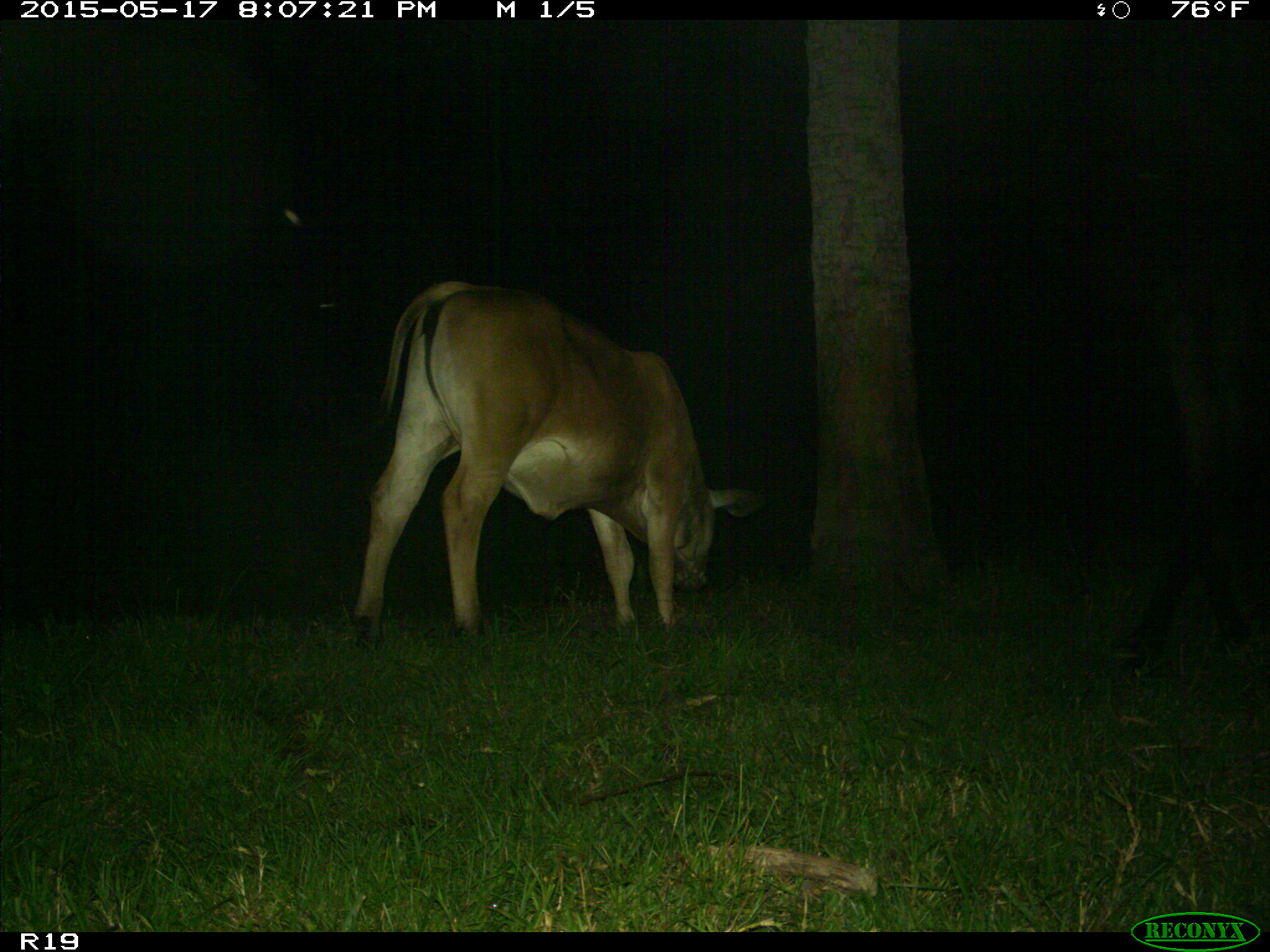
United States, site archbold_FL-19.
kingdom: Animalia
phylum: Chordata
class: Mammalia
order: Artiodactyla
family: Bovidae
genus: Bos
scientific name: Bos taurus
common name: domestic cow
Bos taurus (domestic cow).